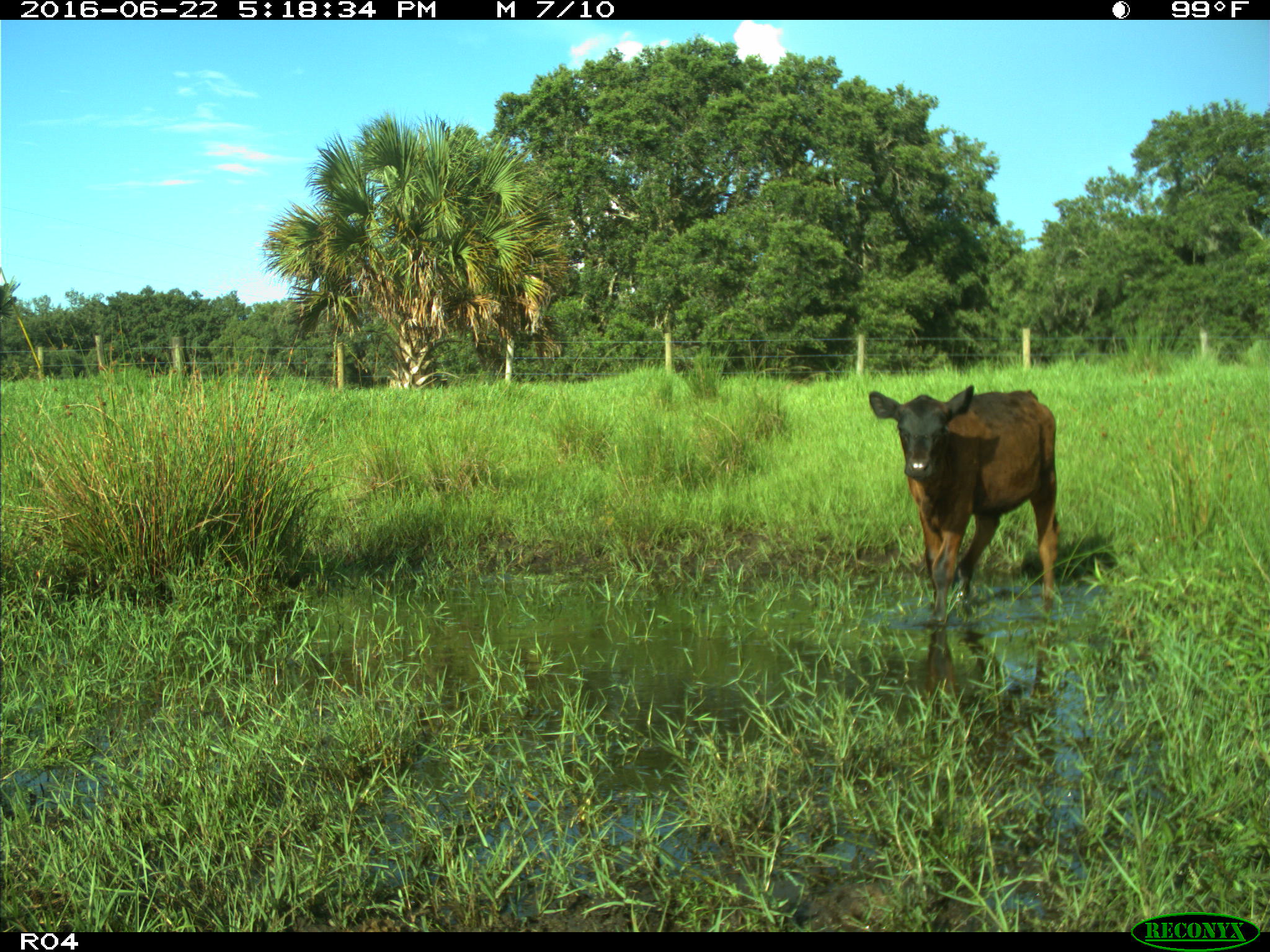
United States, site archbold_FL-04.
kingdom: Animalia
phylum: Chordata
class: Mammalia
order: Artiodactyla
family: Bovidae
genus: Bos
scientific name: Bos taurus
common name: domestic cow